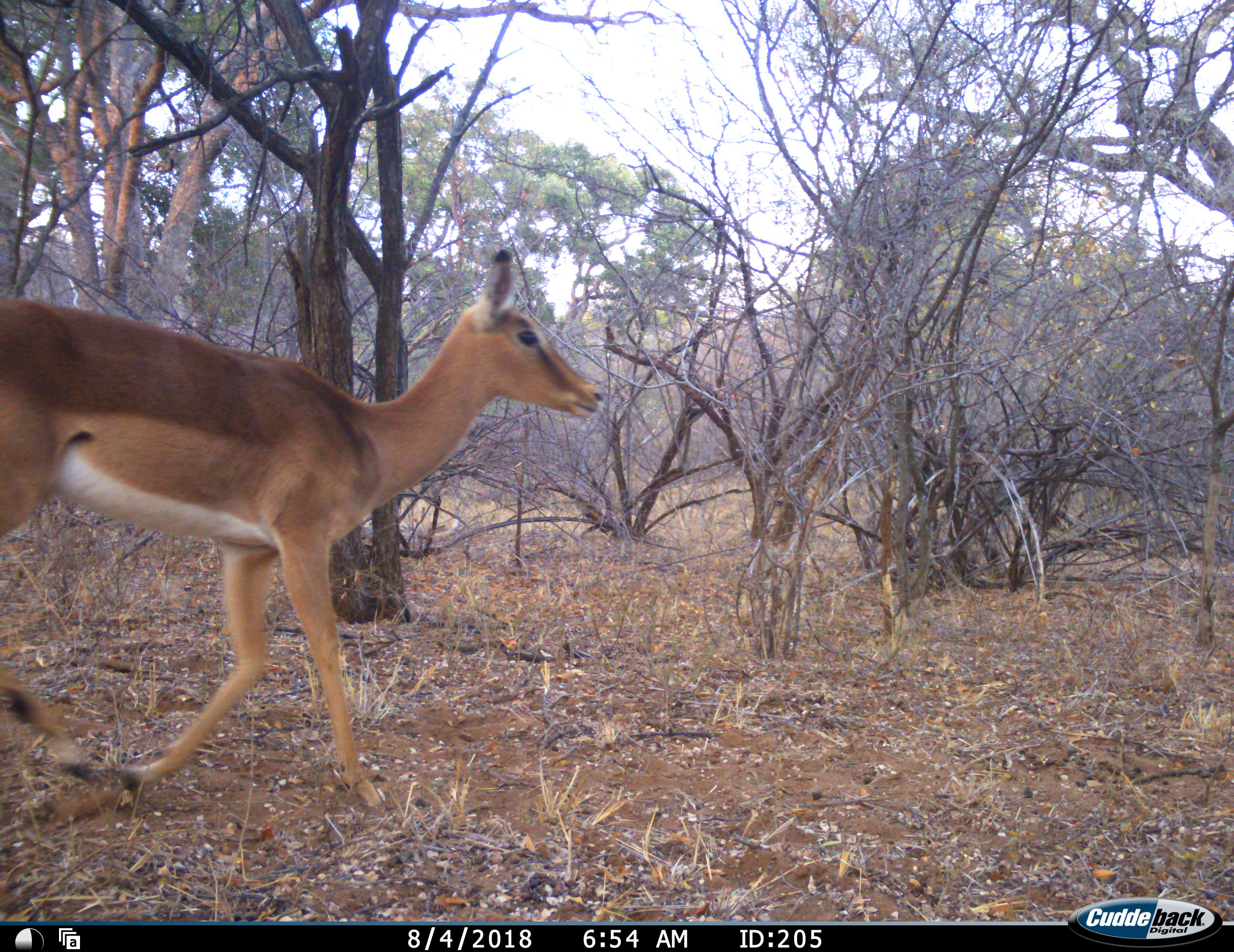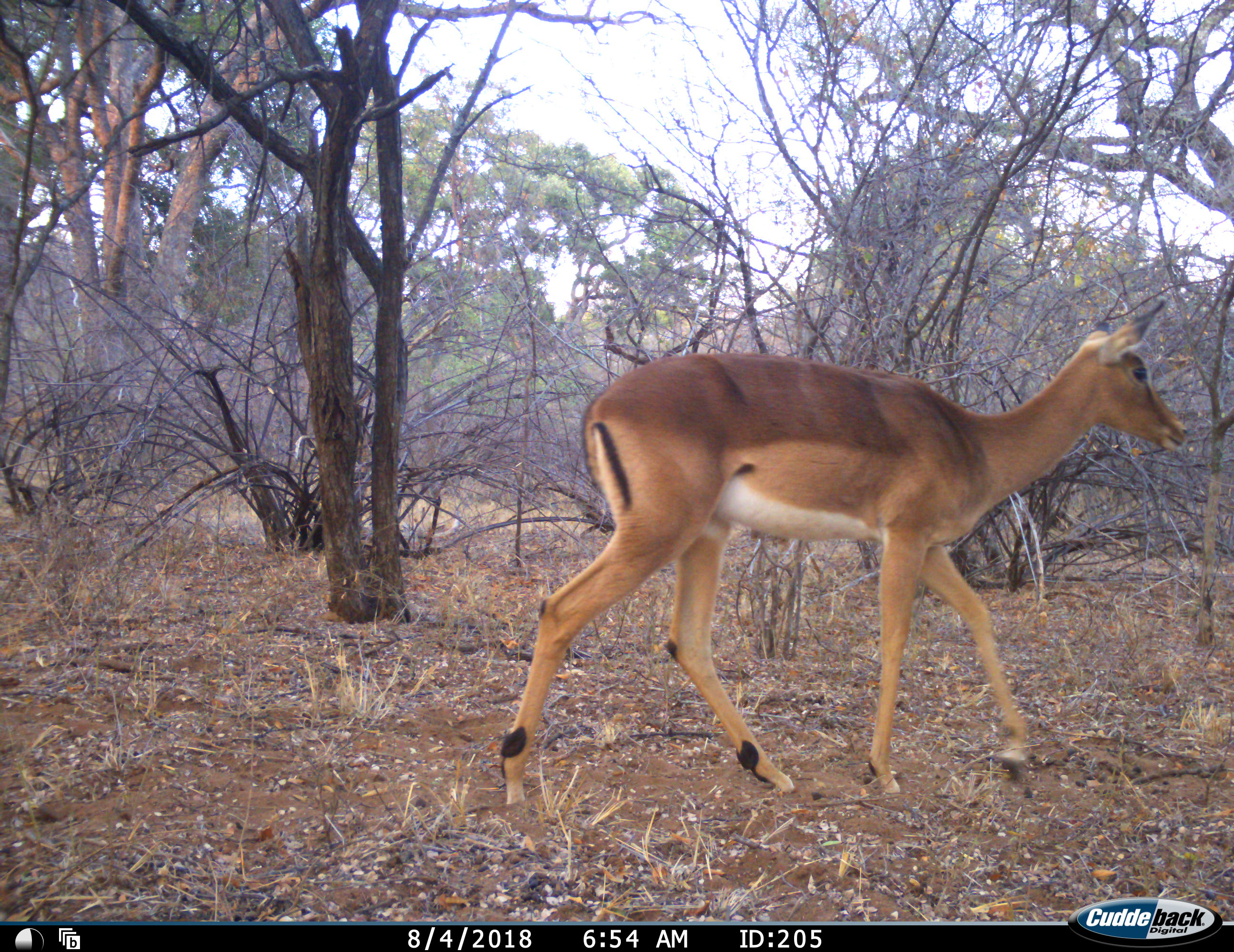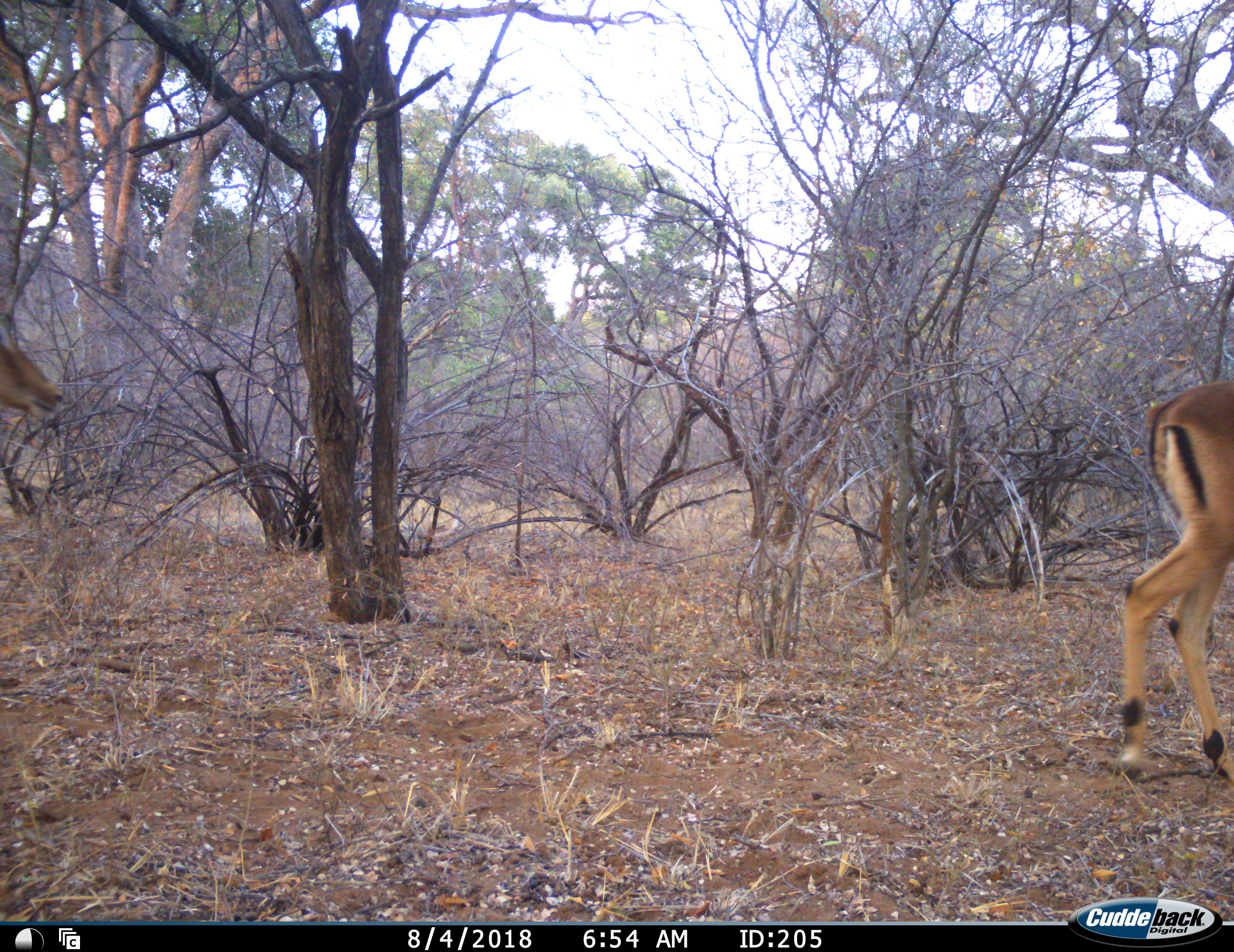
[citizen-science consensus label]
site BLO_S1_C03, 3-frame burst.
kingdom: Animalia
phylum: Chordata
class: Mammalia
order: Artiodactyla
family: Bovidae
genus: Aepyceros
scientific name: Aepyceros melampus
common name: impala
Impala (Aepyceros melampus), count 2. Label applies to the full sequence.